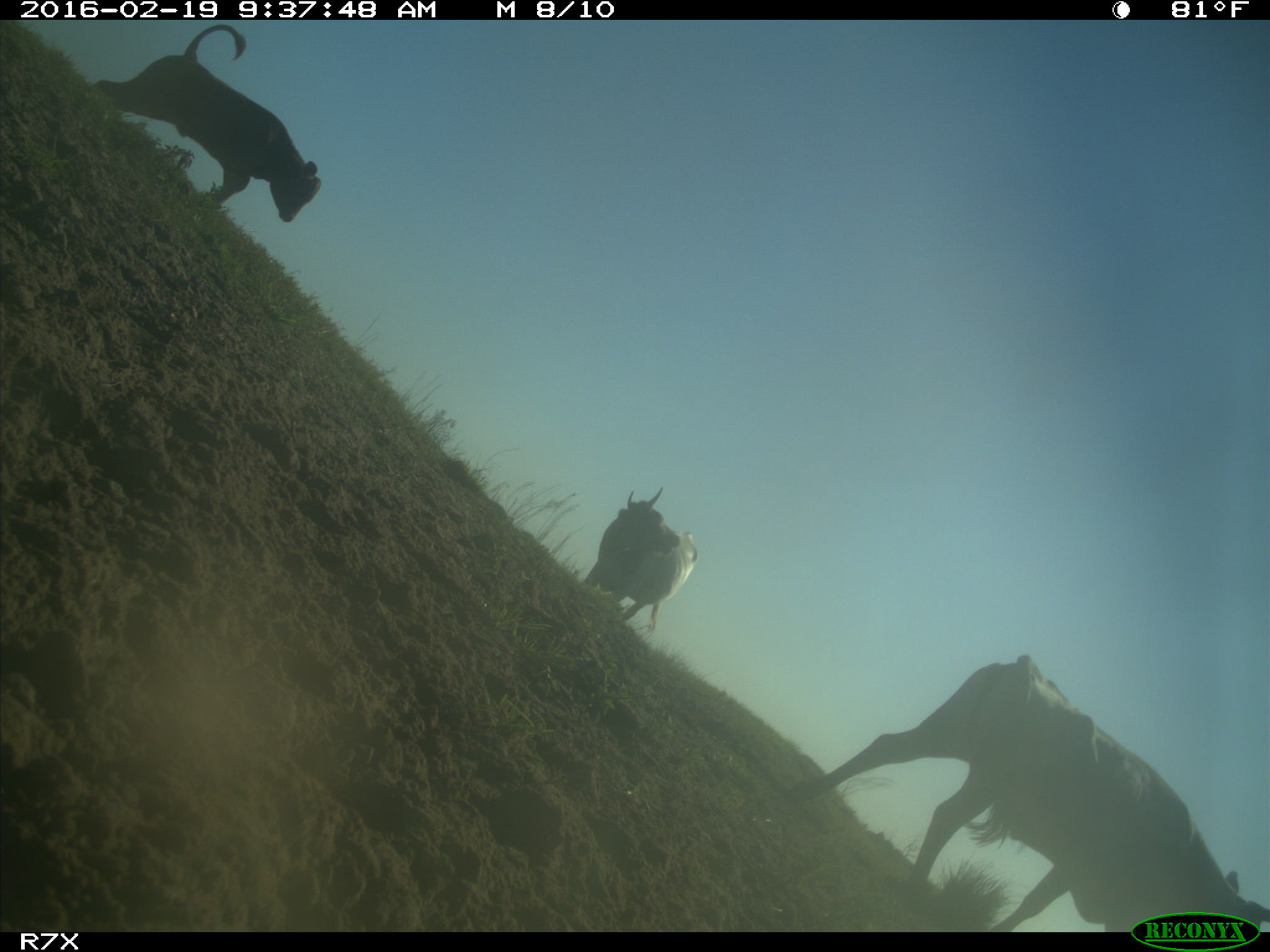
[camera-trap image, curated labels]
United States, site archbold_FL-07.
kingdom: Animalia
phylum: Chordata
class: Mammalia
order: Artiodactyla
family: Bovidae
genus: Bos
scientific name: Bos taurus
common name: domestic cow